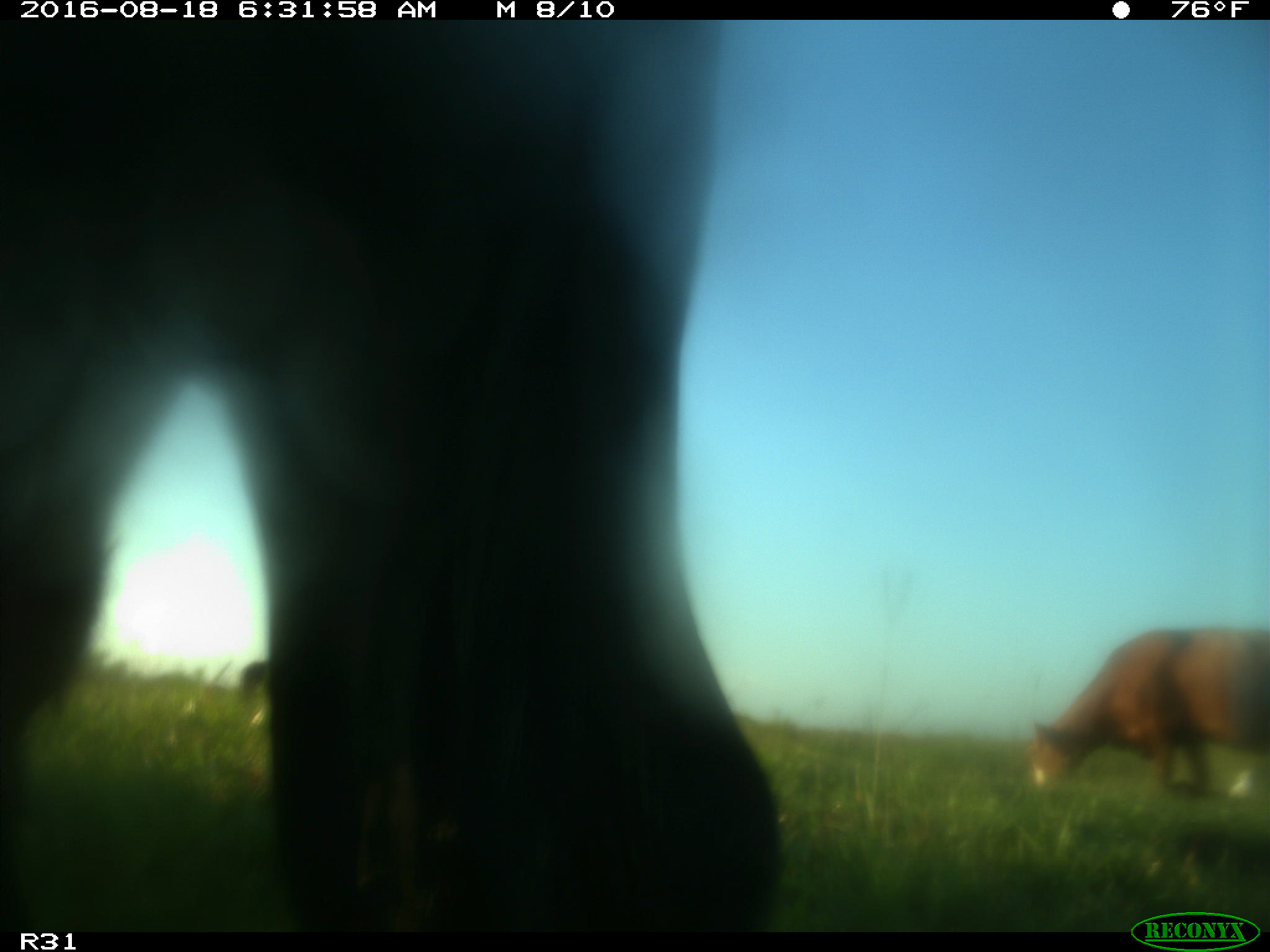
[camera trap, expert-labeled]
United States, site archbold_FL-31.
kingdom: Animalia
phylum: Chordata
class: Mammalia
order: Artiodactyla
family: Bovidae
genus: Bos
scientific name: Bos taurus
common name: domestic cow